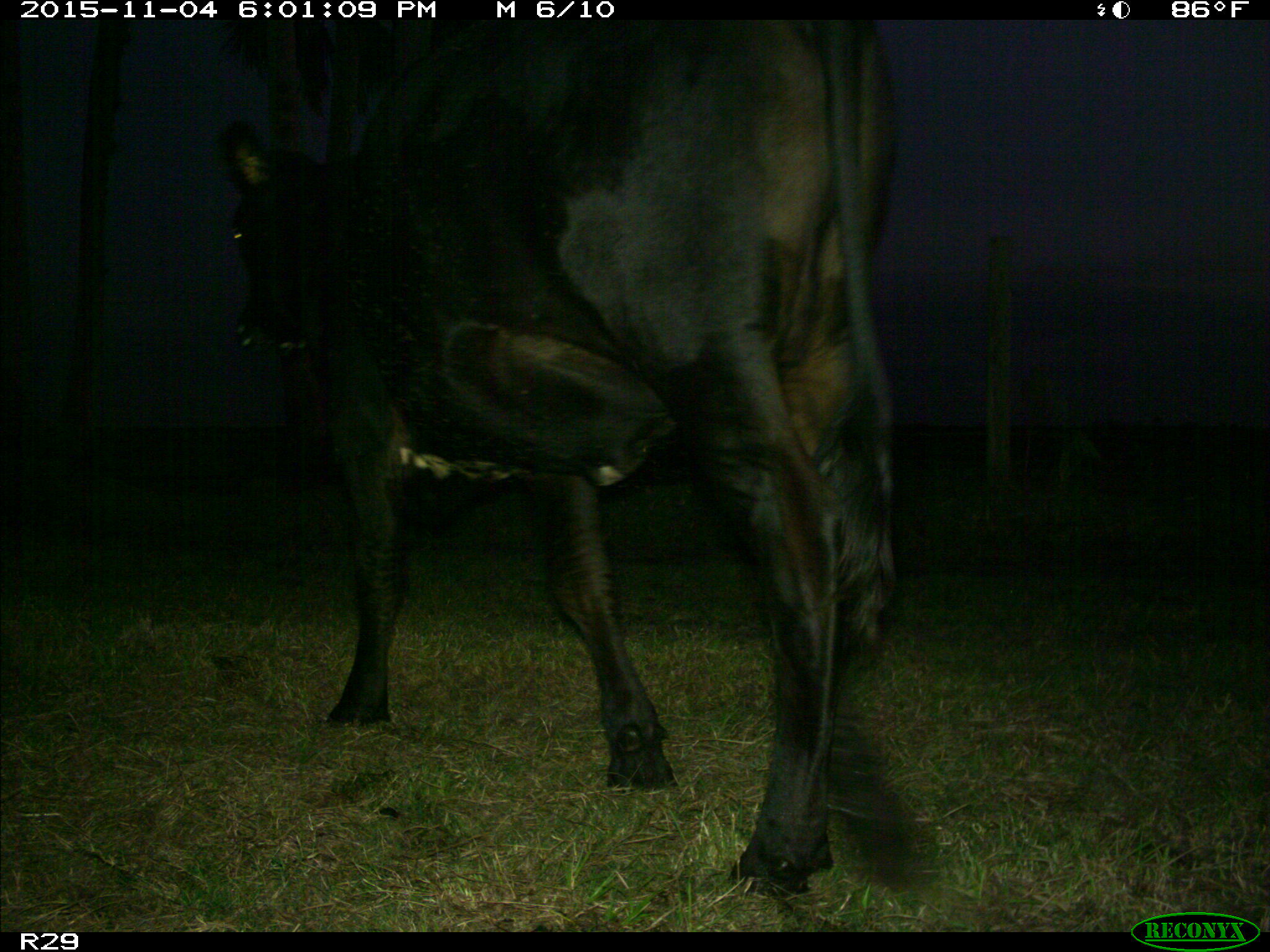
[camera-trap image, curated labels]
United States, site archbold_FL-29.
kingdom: Animalia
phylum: Chordata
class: Mammalia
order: Artiodactyla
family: Bovidae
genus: Bos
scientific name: Bos taurus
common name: domestic cow